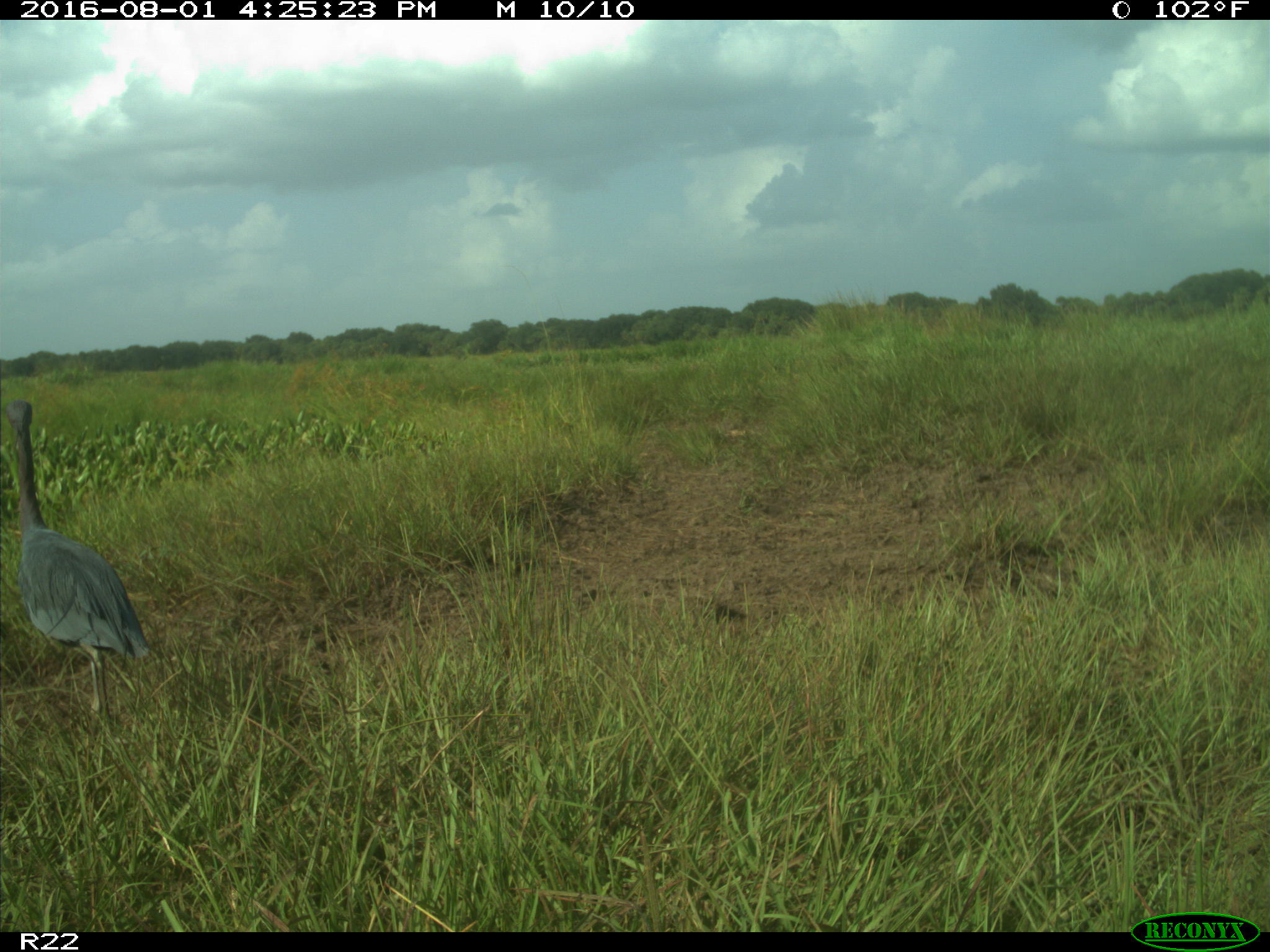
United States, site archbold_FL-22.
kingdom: Animalia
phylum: Chordata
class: Aves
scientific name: Aves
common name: birds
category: unidentified bird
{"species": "unidentified bird (birds) (Aves)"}